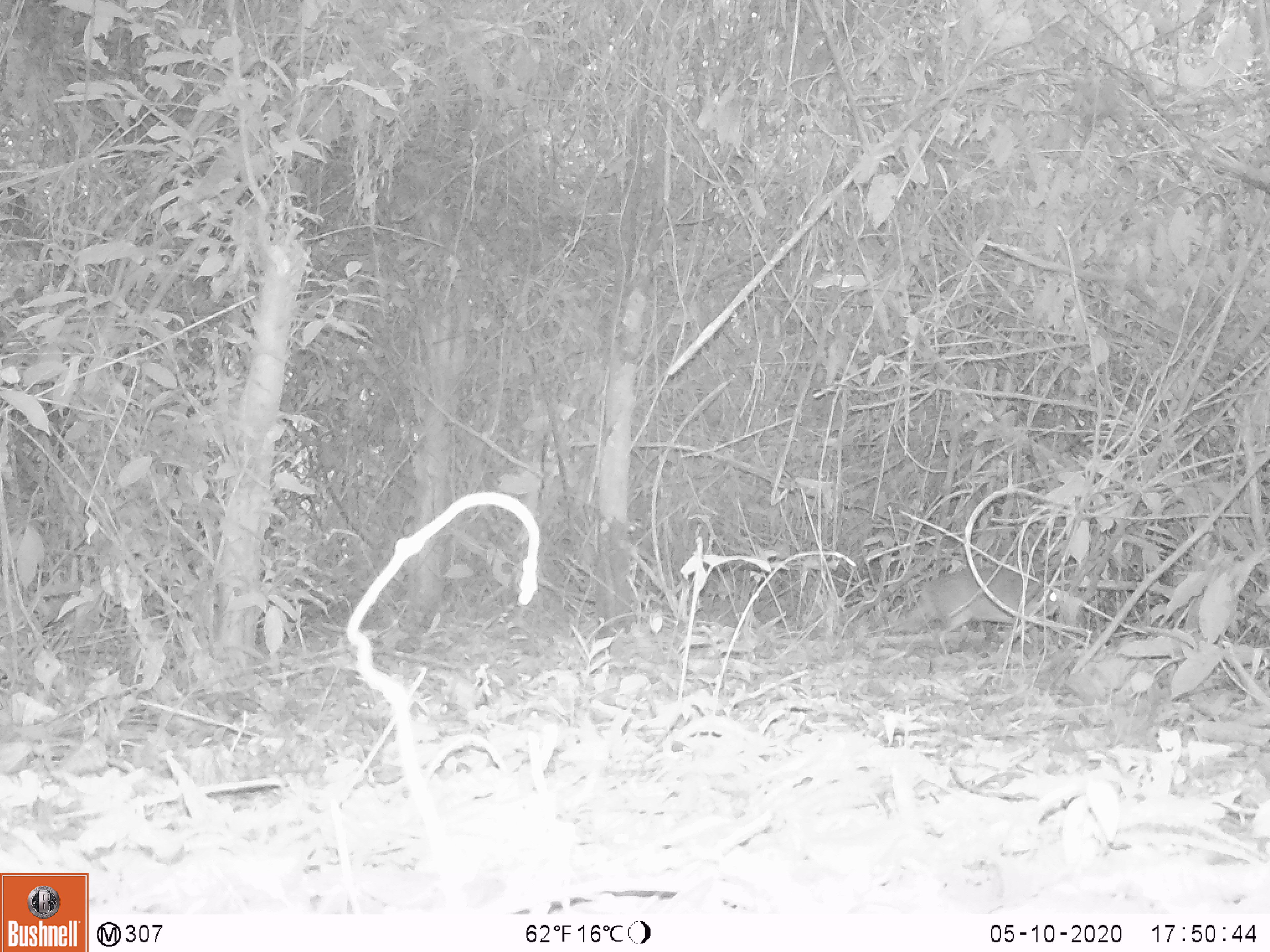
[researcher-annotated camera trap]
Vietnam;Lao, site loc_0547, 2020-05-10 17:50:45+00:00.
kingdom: Animalia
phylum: Chordata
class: Mammalia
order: Artiodactyla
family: Tragulidae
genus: Moschiola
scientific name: Moschiola meminna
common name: chevrotain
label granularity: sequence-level